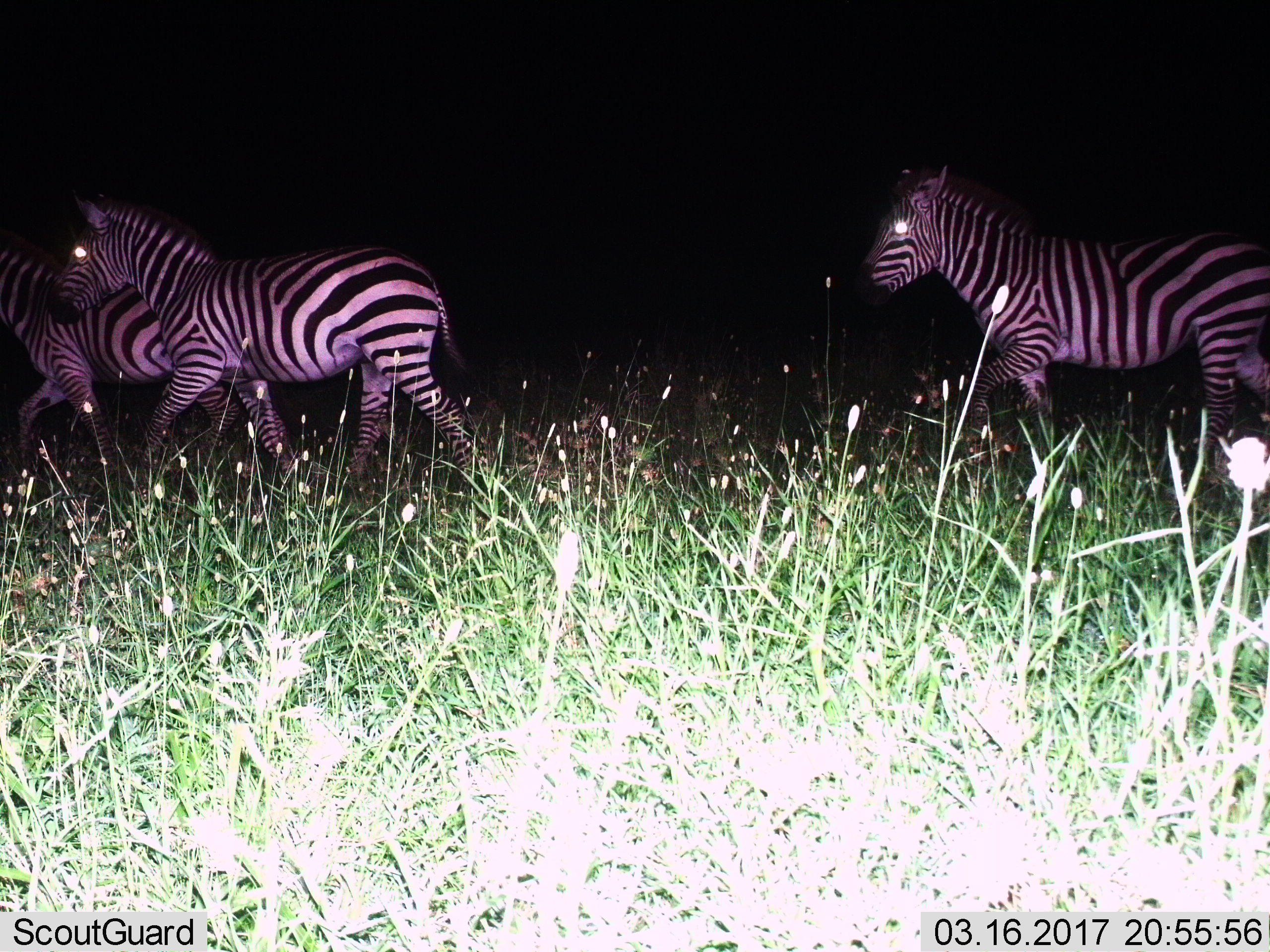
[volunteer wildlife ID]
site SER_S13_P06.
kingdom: Animalia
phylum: Chordata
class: Mammalia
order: Perissodactyla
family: Equidae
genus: Equus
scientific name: Equus quagga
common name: plains zebra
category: zebraplains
Zebraplains (plains zebra) (Equus quagga), count 3. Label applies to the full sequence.